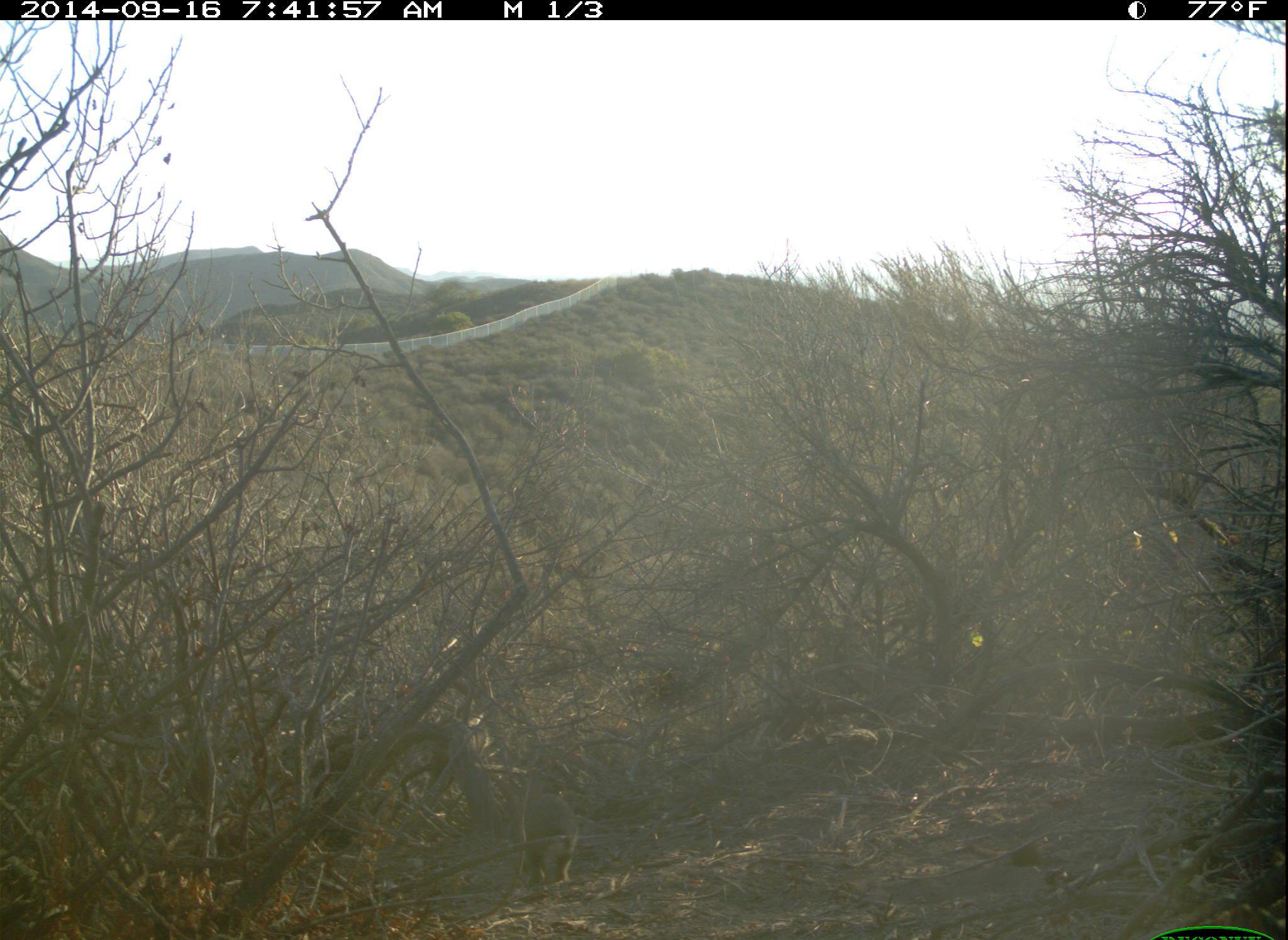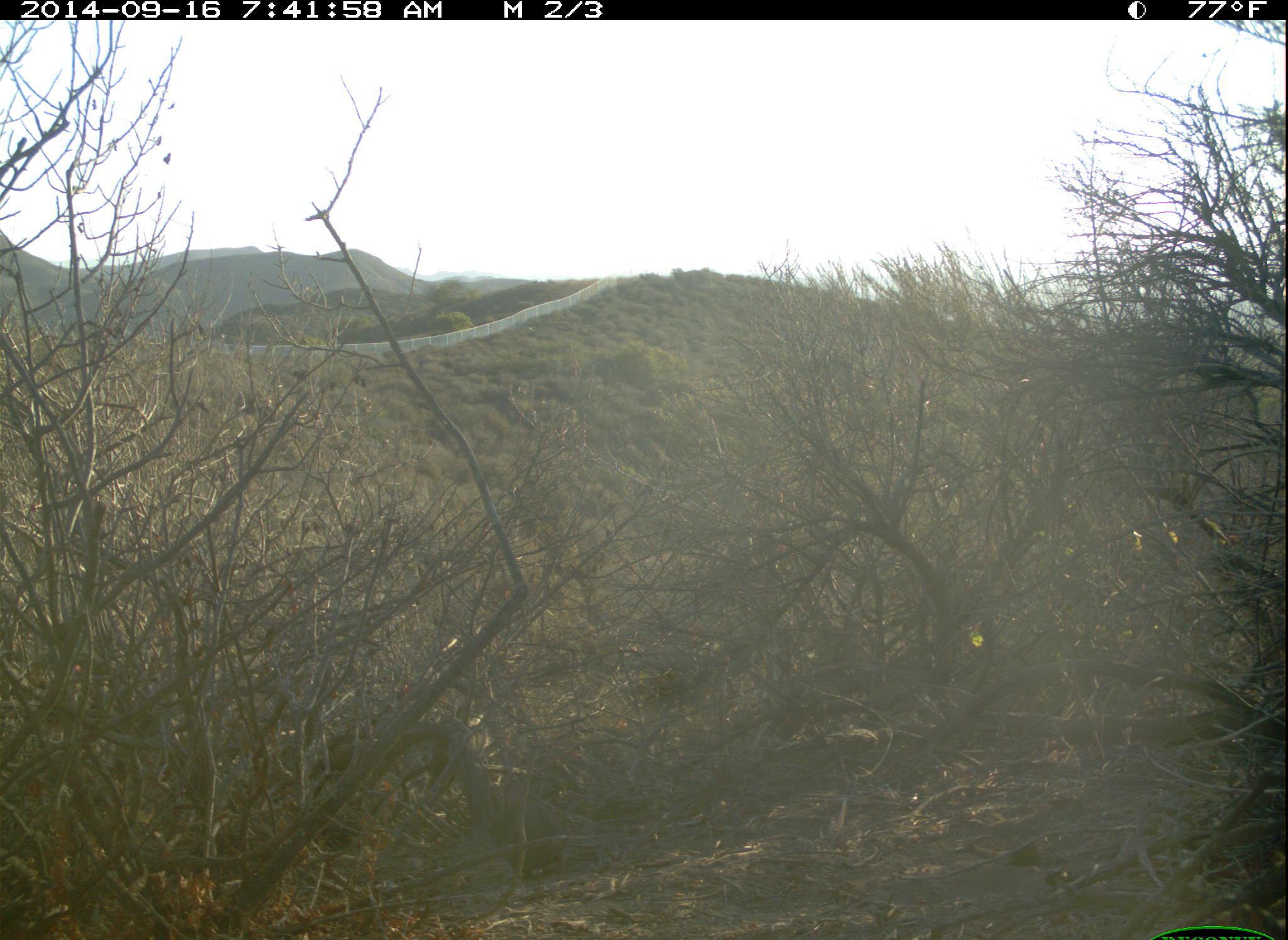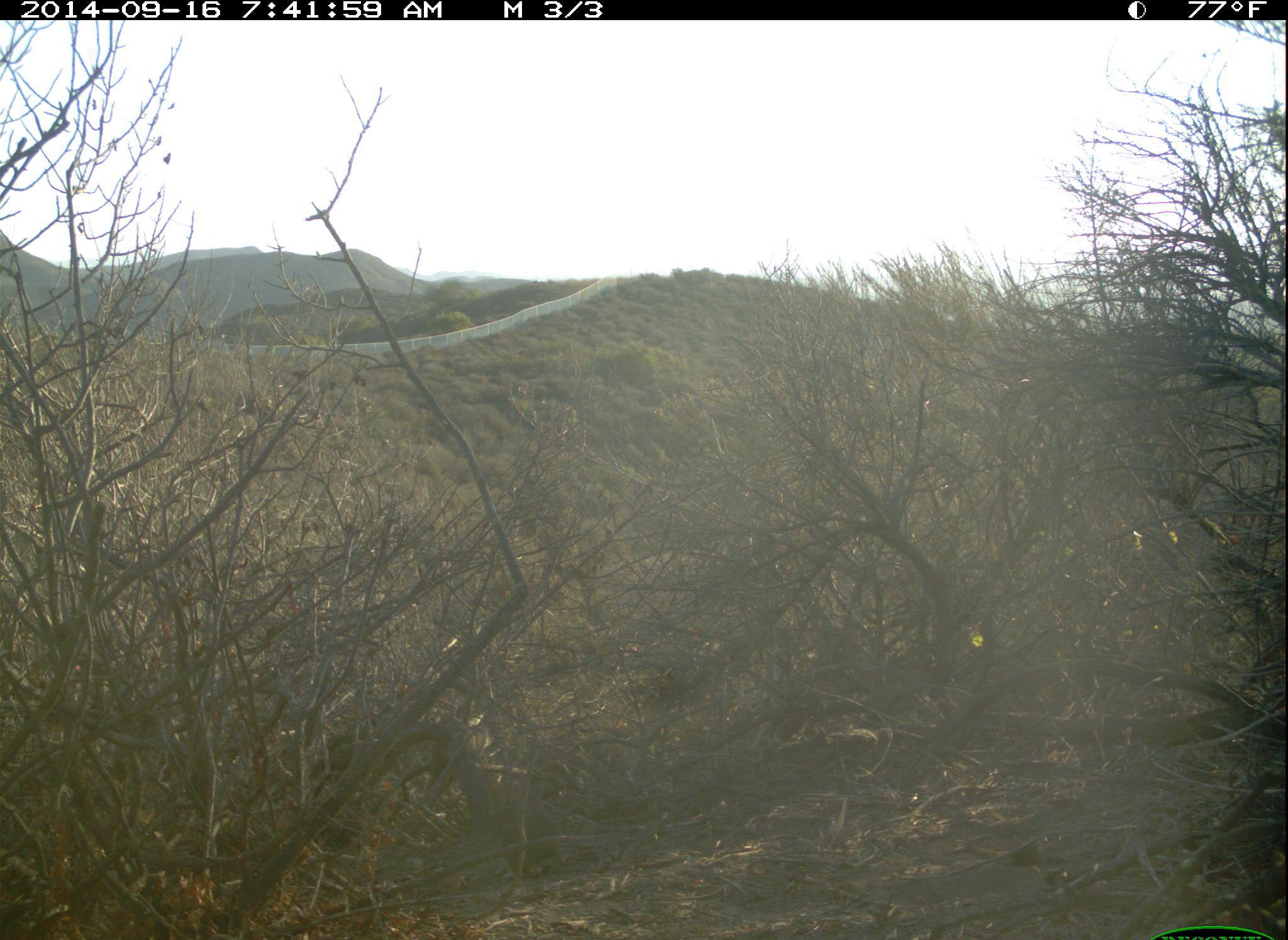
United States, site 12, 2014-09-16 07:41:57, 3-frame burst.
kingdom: Animalia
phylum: Chordata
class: Mammalia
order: Lagomorpha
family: Leporidae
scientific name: Leporidae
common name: rabbits and hares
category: rabbit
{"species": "rabbit (rabbits and hares) (Leporidae)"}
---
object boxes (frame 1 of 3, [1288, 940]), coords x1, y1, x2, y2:
rabbit: 496, 771, 578, 884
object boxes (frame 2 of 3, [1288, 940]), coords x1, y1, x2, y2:
rabbit: 489, 798, 568, 875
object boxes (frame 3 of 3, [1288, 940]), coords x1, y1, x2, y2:
rabbit: 500, 796, 555, 877